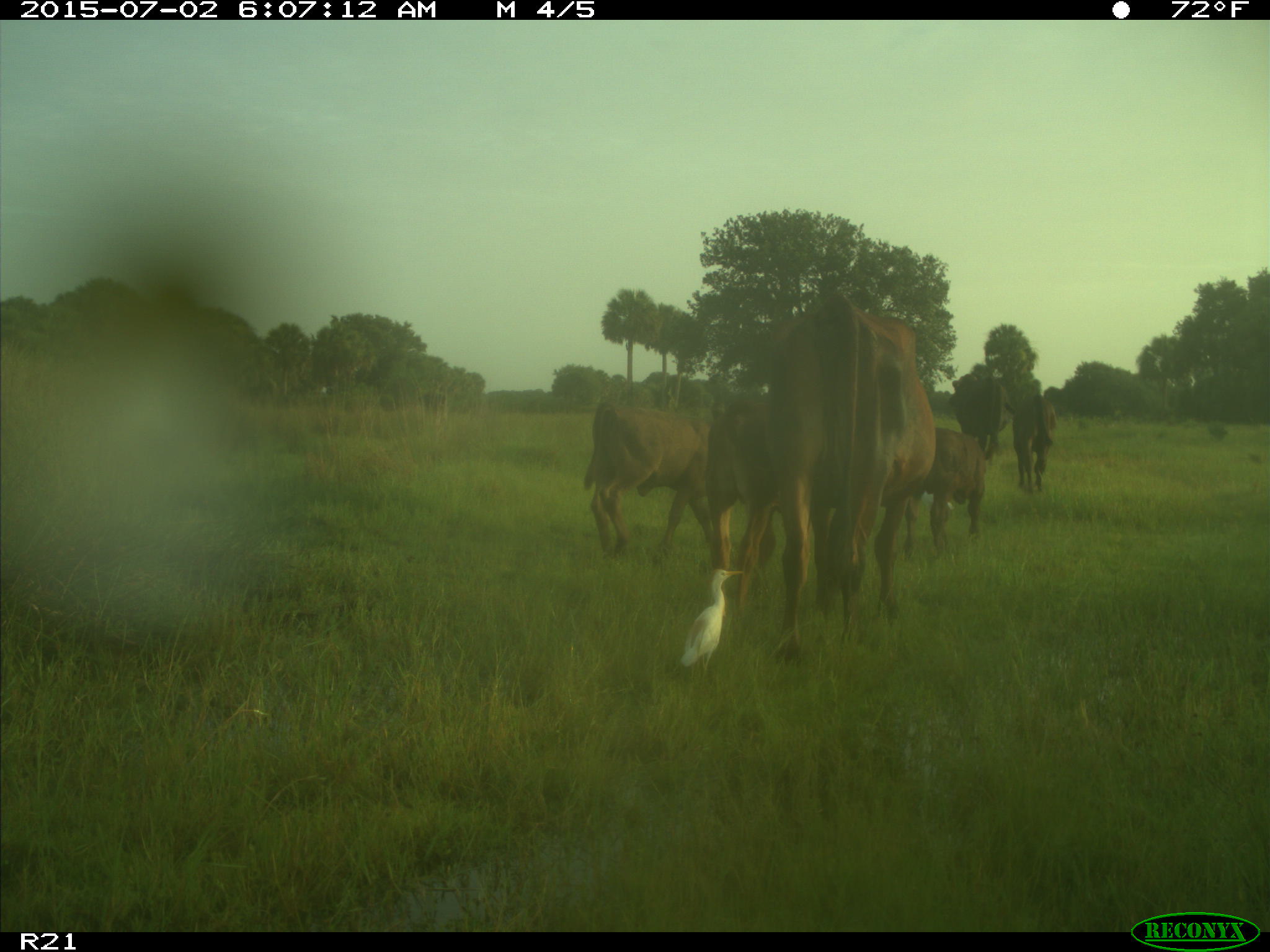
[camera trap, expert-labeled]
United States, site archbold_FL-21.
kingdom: Animalia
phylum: Chordata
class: Mammalia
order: Artiodactyla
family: Bovidae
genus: Bos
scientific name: Bos taurus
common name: domestic cow